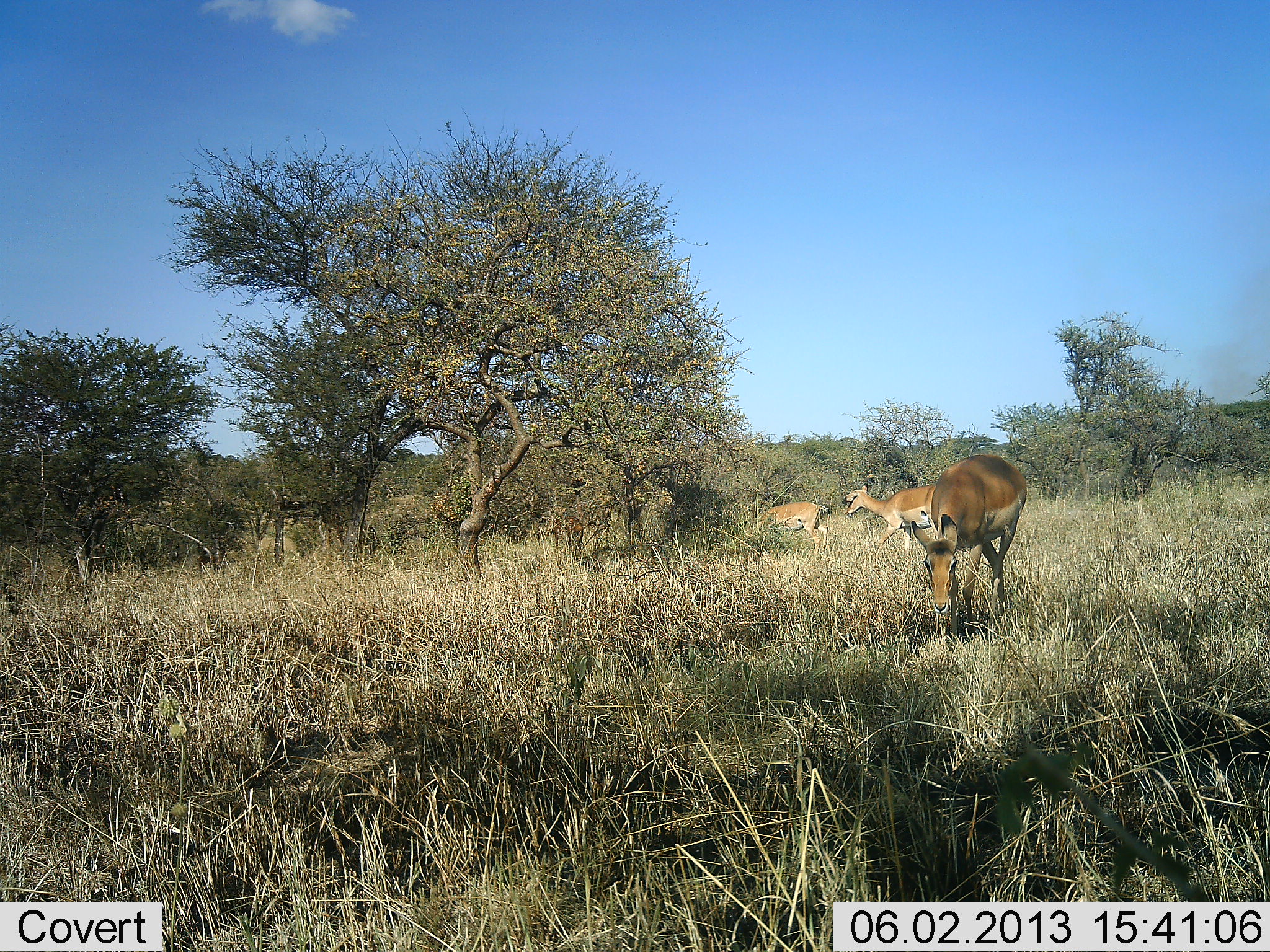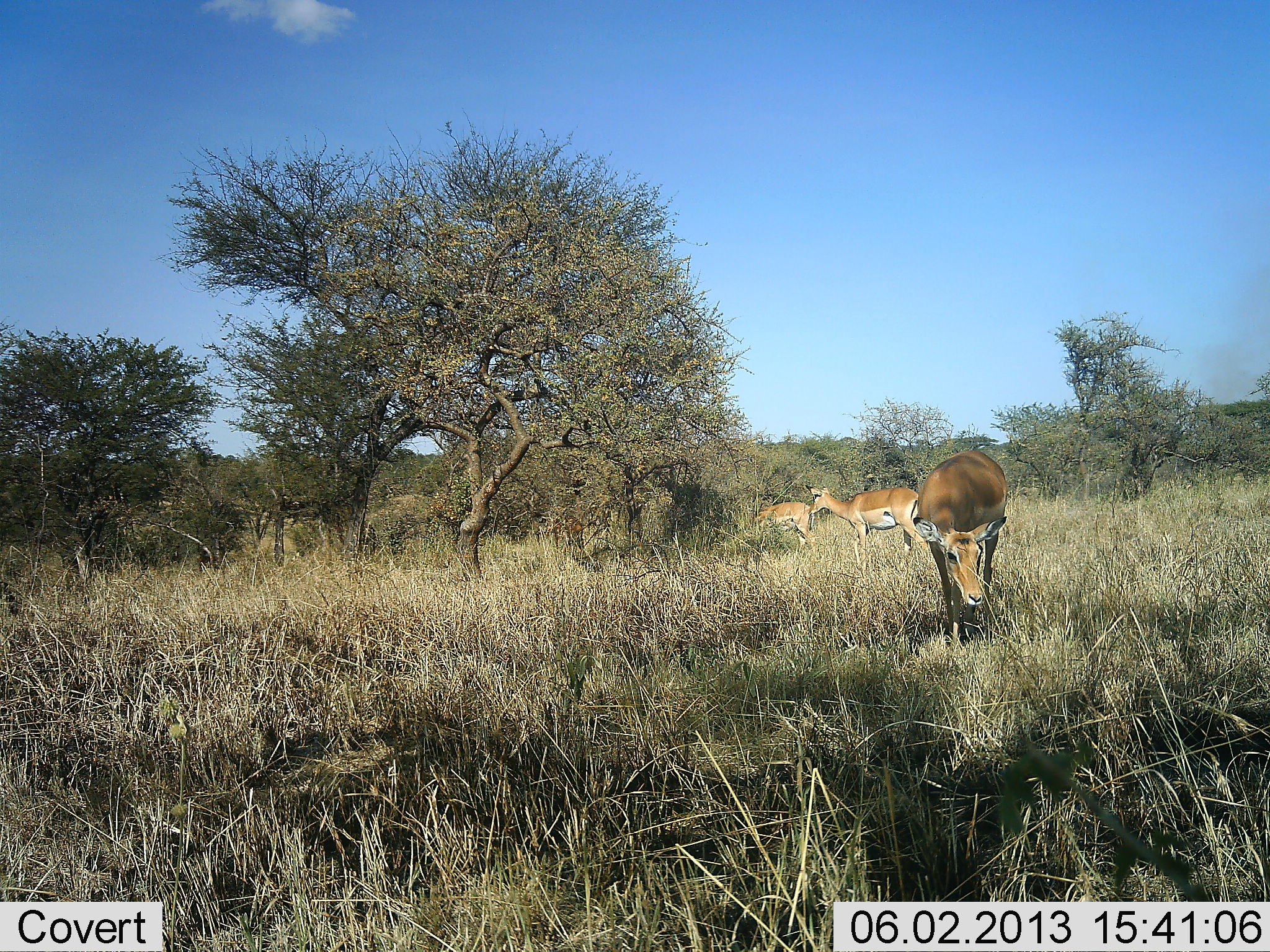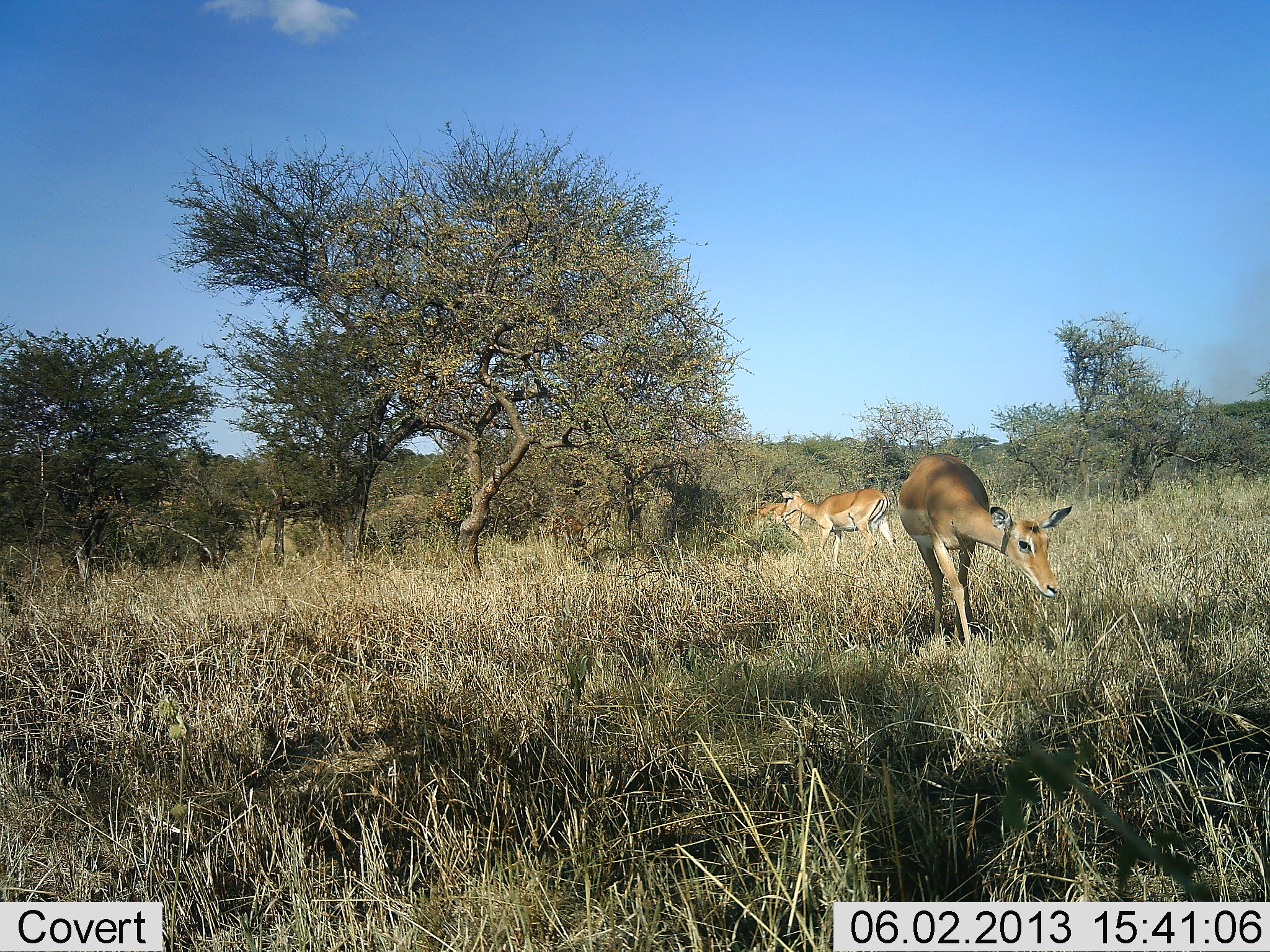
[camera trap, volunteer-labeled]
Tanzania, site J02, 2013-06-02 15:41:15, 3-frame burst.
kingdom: Animalia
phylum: Chordata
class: Mammalia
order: Artiodactyla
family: Bovidae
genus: Aepyceros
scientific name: Aepyceros melampus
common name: impala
Impala (Aepyceros melampus), count 3. Behavior (volunteer vote fractions): standing 50%, resting 0%, moving 40%, interacting 0%. Young present (vote fraction): 0%. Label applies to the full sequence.